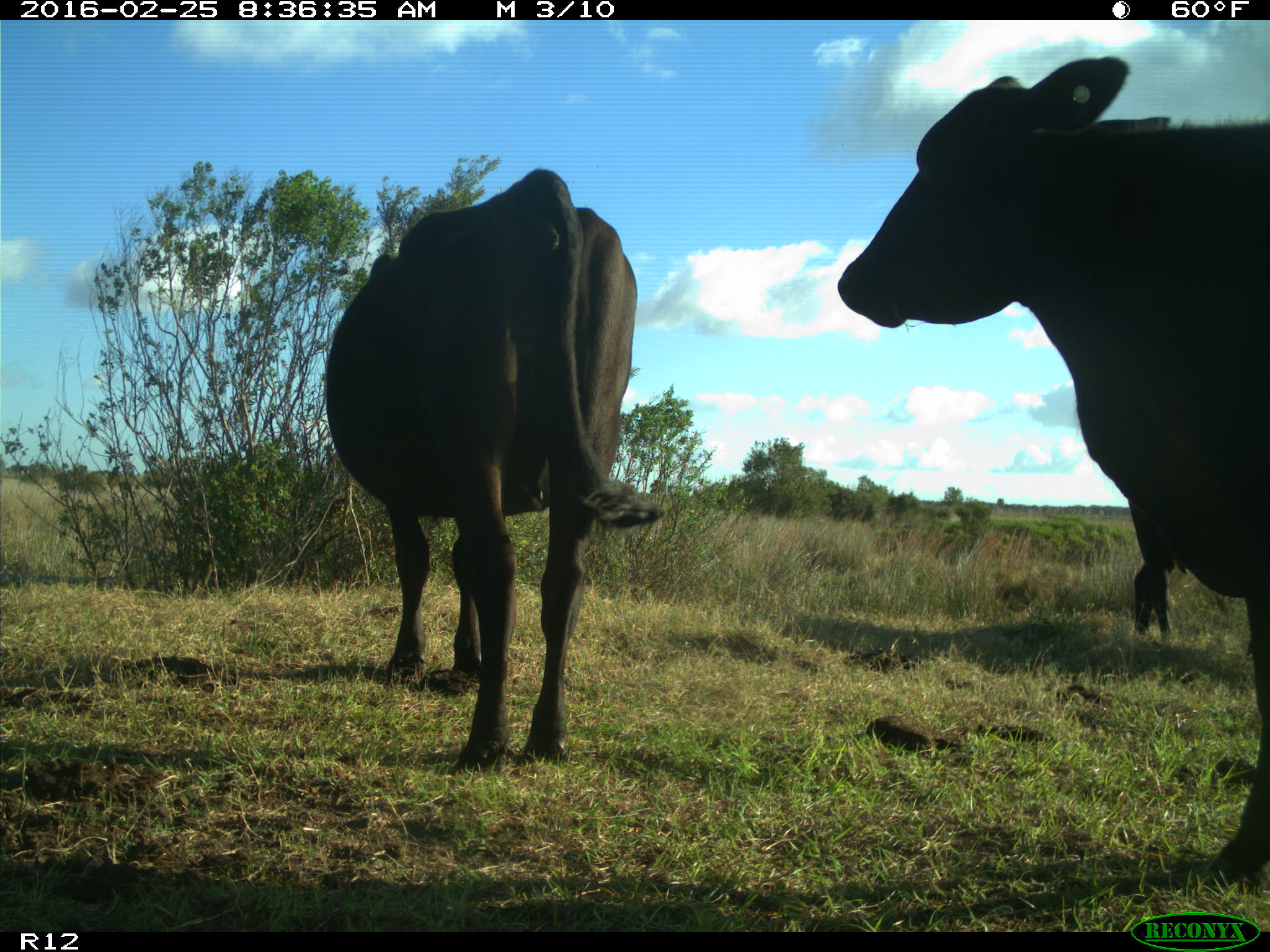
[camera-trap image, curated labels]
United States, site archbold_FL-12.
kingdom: Animalia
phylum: Chordata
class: Mammalia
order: Artiodactyla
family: Bovidae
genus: Bos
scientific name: Bos taurus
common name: domestic cow